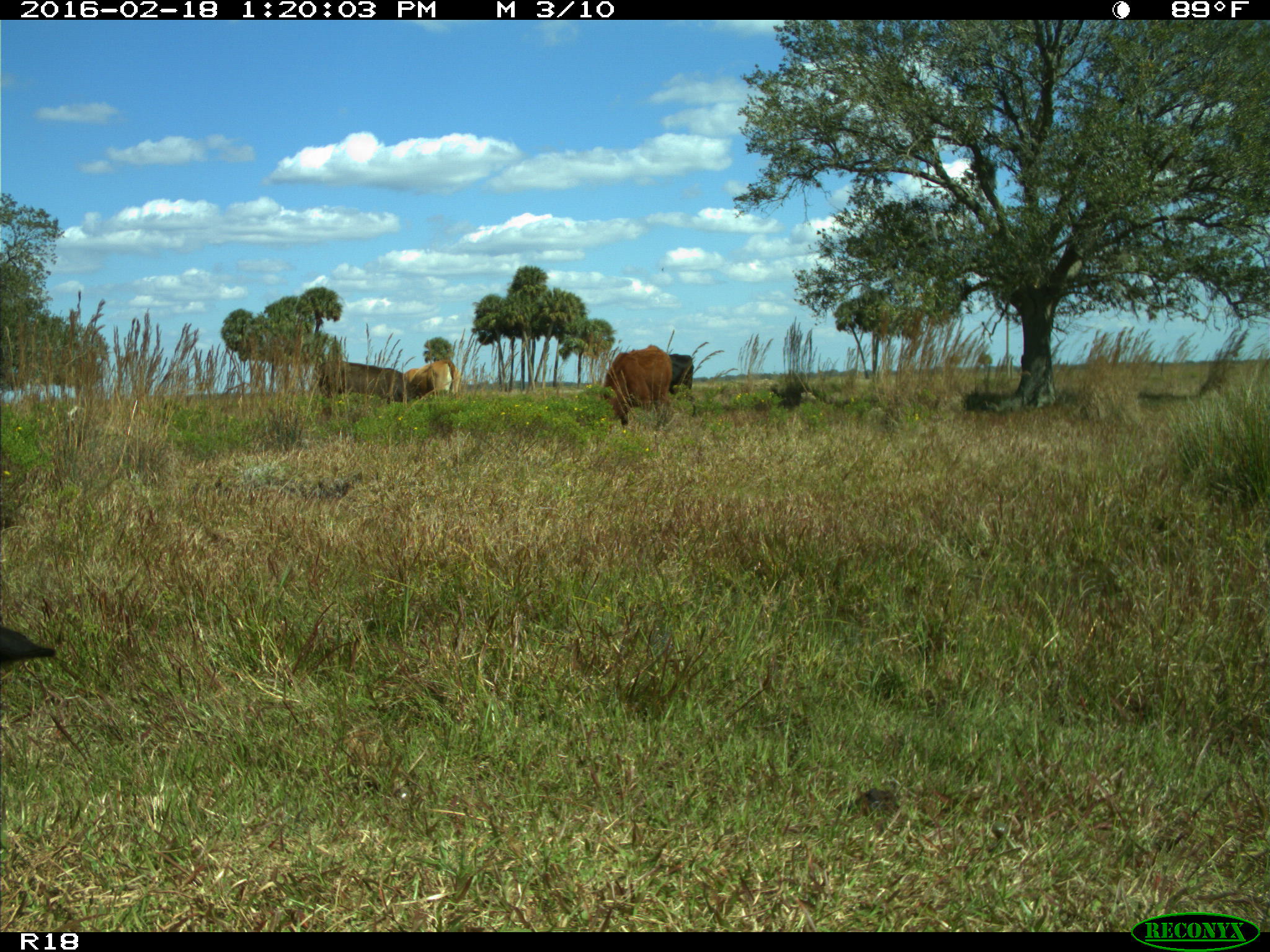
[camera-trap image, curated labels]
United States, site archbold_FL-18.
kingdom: Animalia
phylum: Chordata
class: Mammalia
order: Artiodactyla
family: Bovidae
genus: Bos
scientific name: Bos taurus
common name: domestic cow